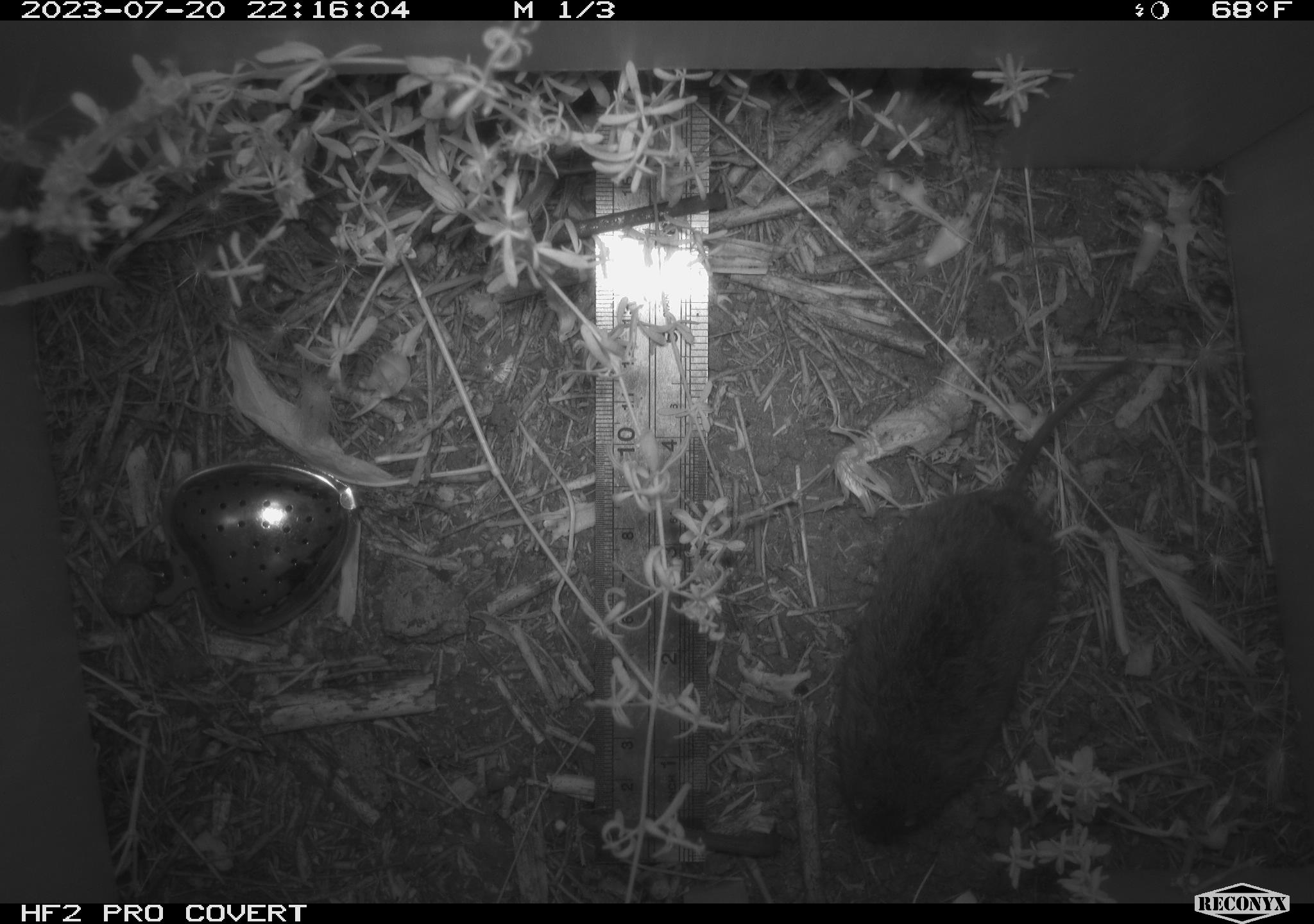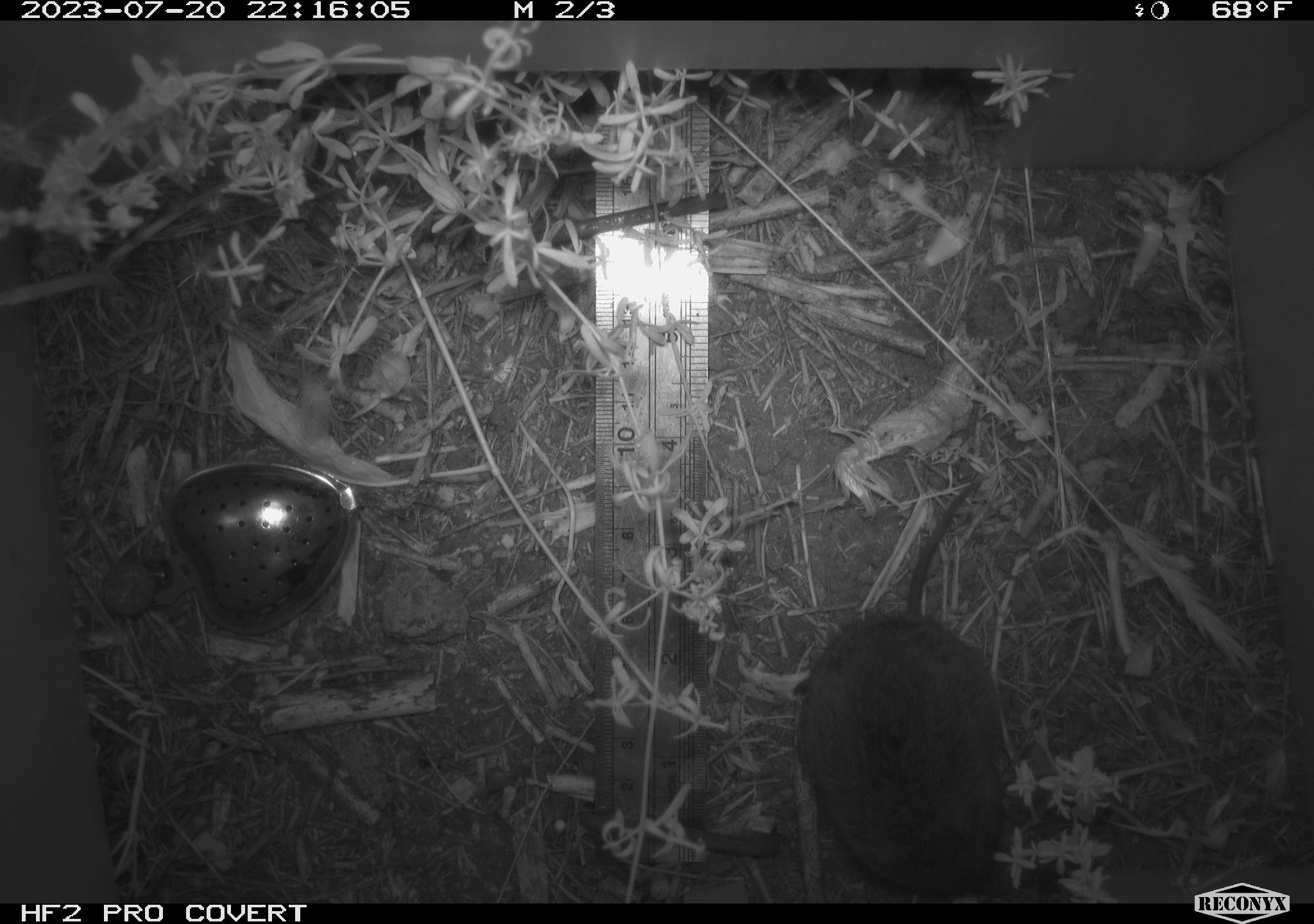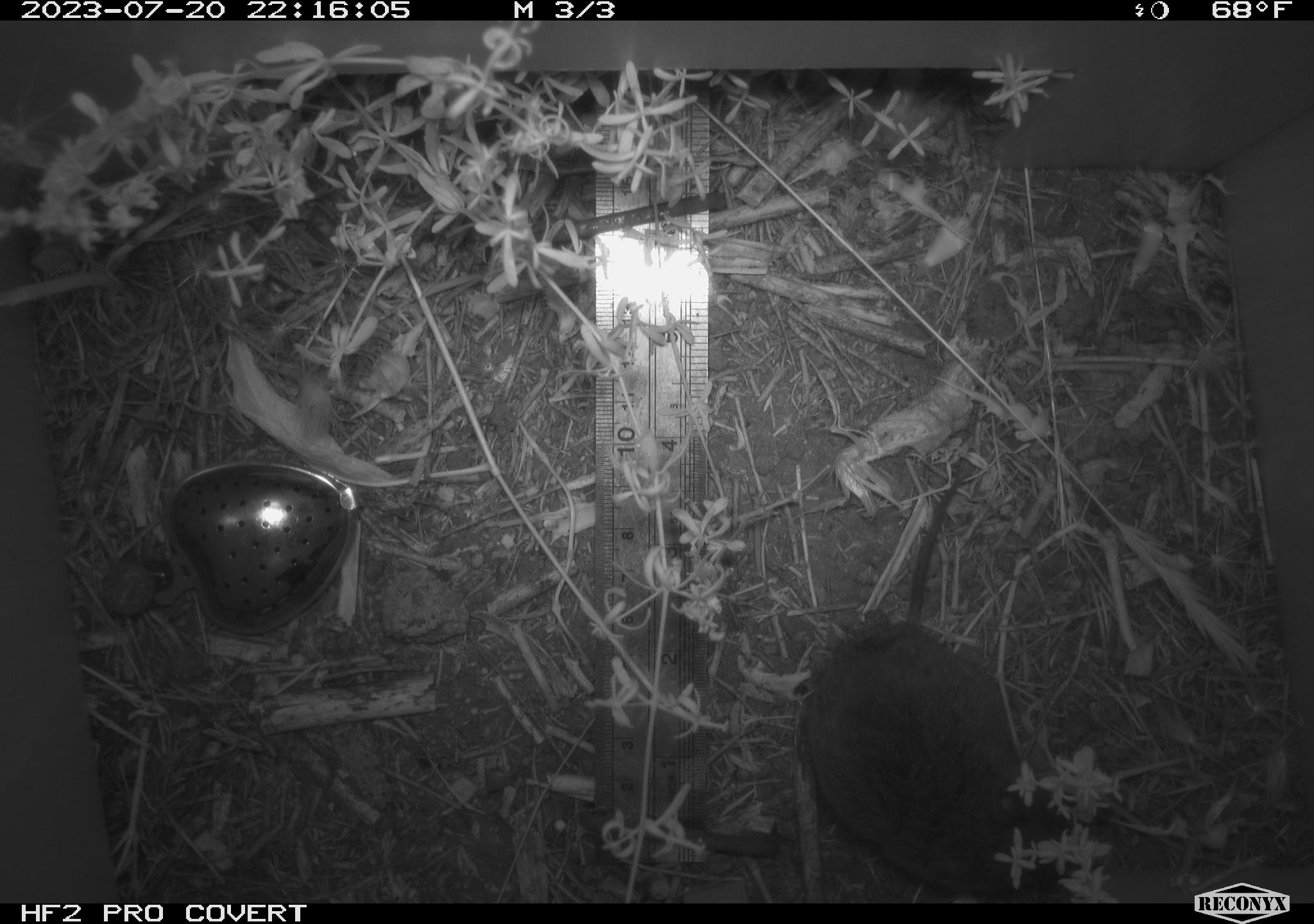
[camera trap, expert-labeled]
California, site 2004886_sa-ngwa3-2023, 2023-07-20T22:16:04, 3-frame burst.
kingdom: Animalia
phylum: Chordata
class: Mammalia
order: Rodentia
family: Cricetidae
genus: Microtus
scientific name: Microtus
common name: meadow vole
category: microtus species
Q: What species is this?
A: Microtus species (meadow vole) (Microtus).